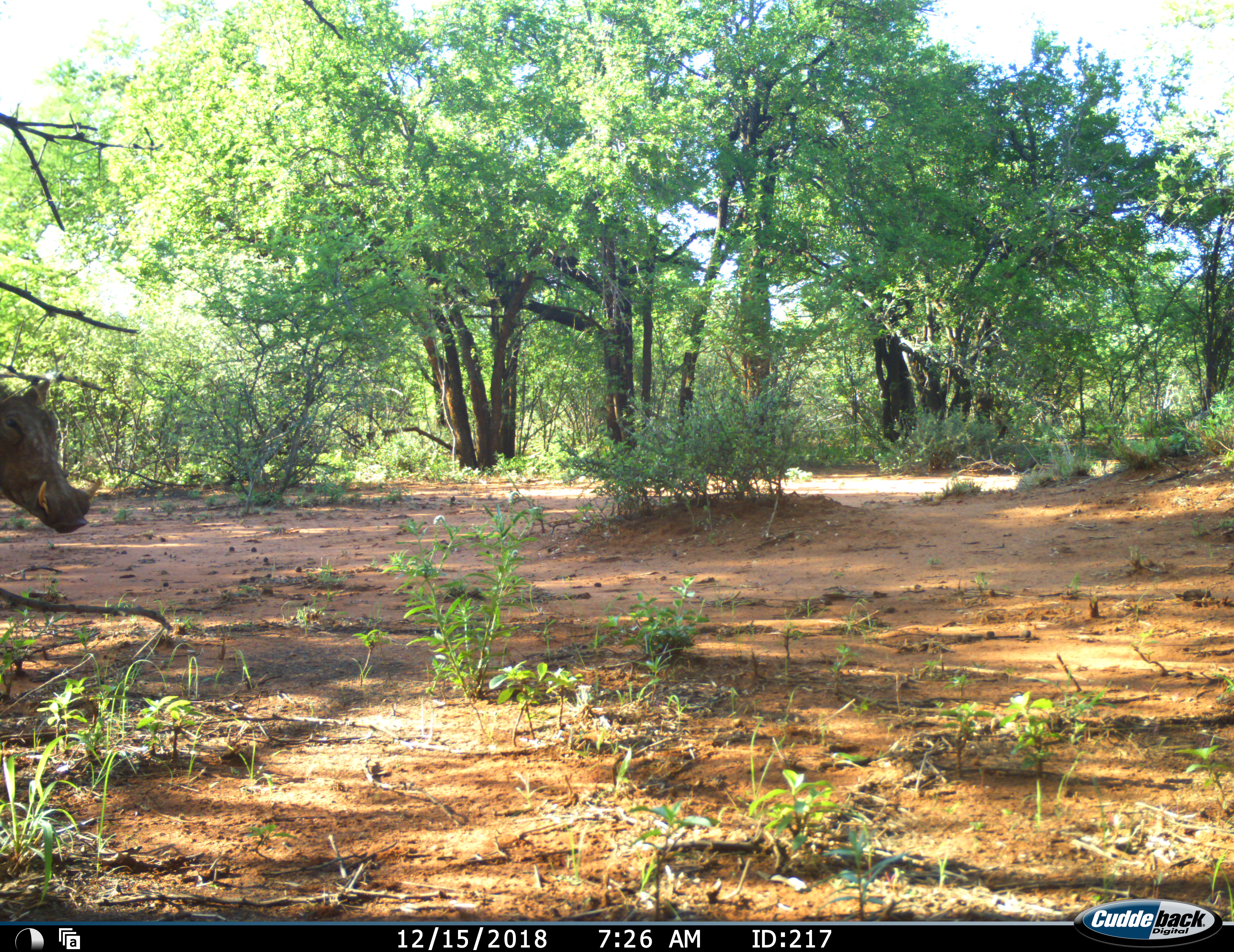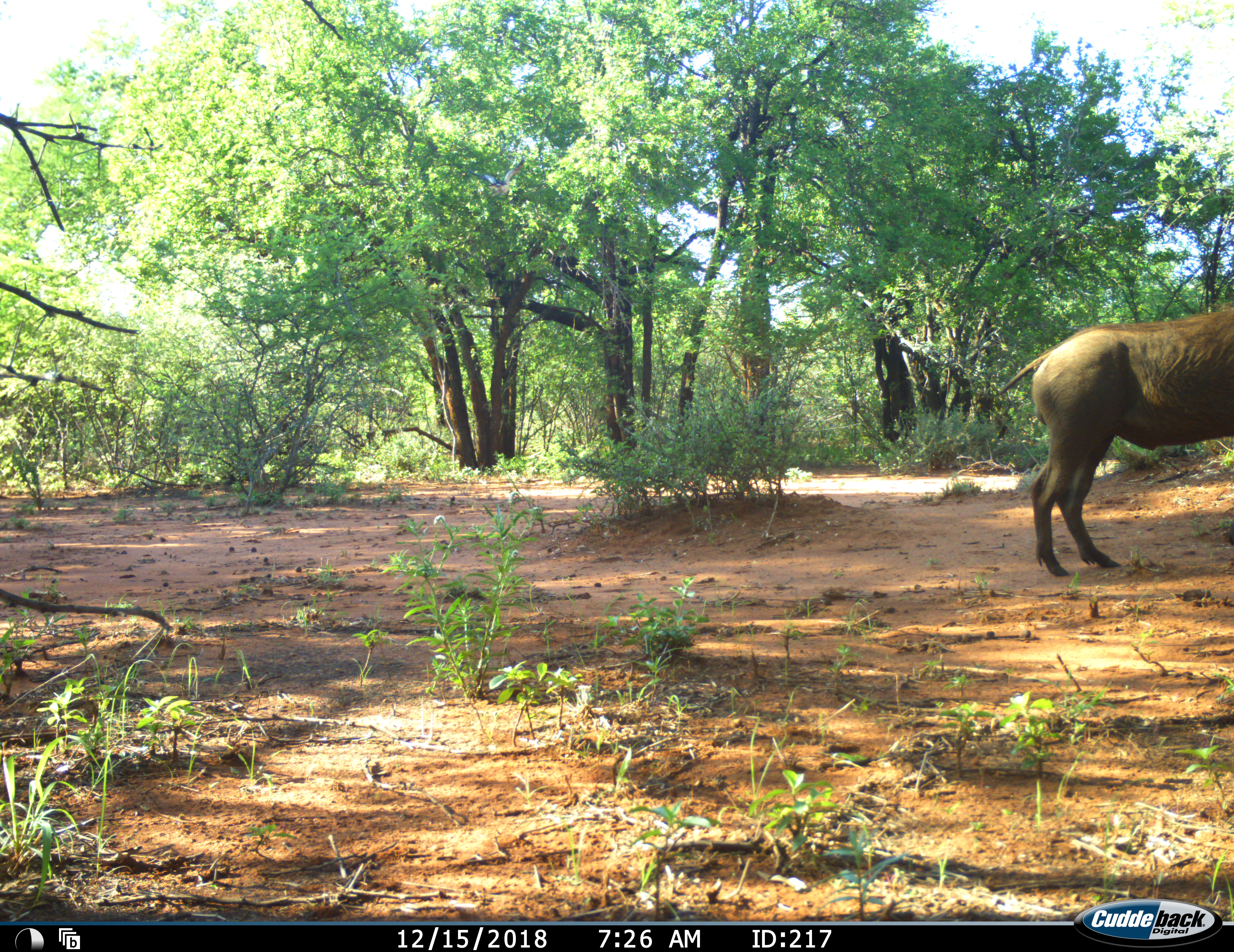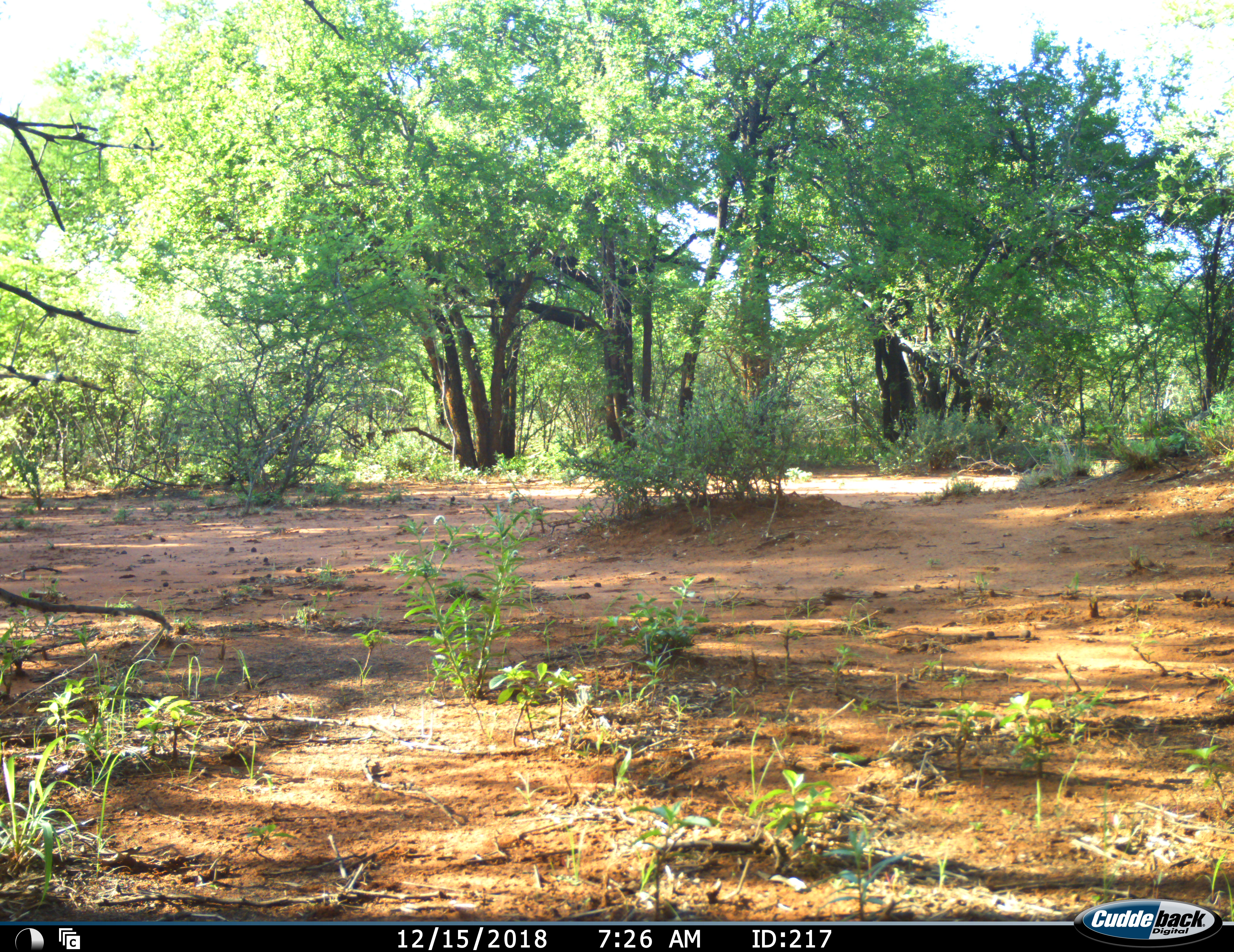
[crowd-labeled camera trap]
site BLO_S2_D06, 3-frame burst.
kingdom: Animalia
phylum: Chordata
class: Mammalia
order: Artiodactyla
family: Suidae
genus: Phacochoerus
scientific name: Phacochoerus africanus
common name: warthog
Warthog (Phacochoerus africanus), count 1. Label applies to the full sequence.